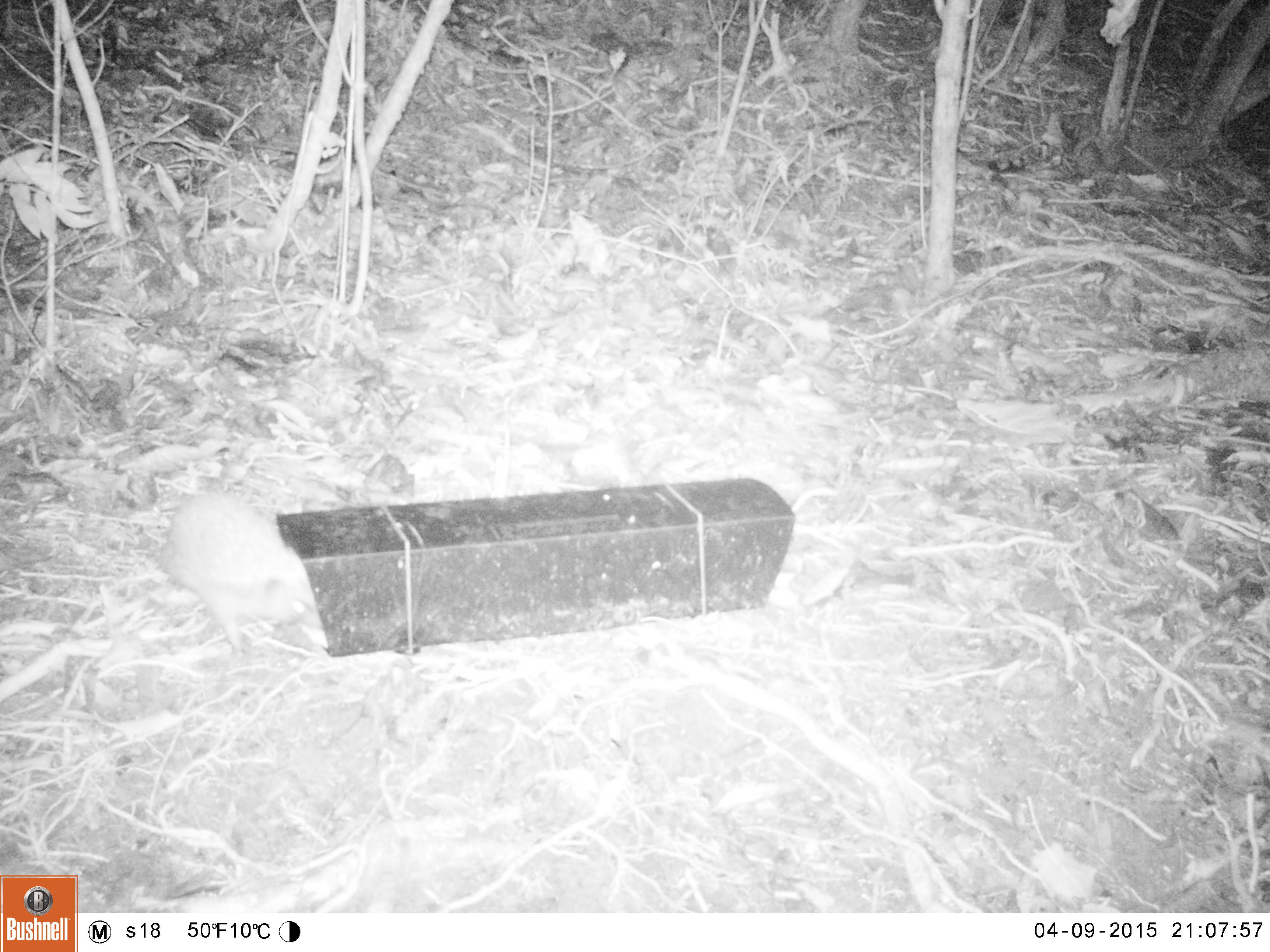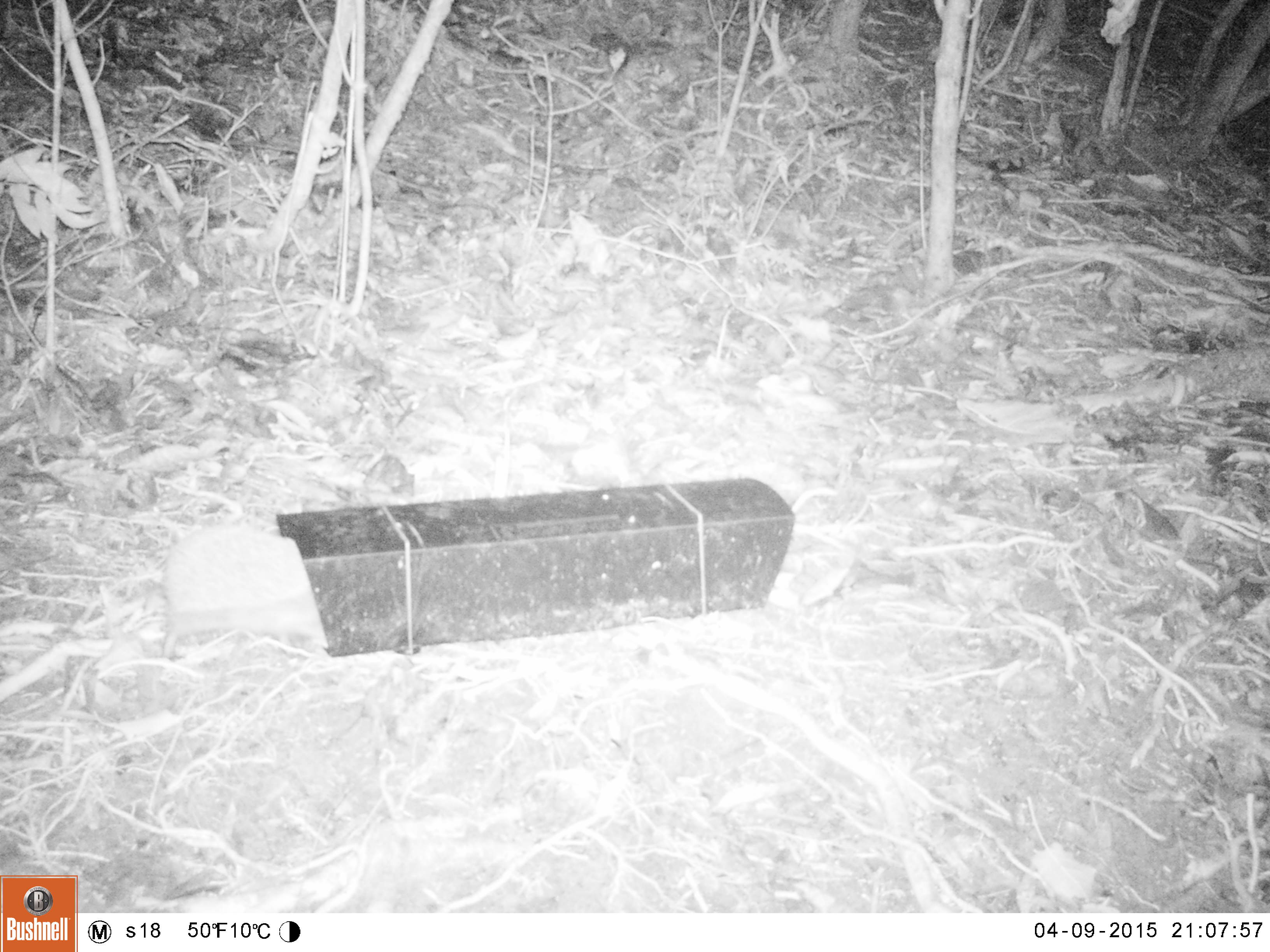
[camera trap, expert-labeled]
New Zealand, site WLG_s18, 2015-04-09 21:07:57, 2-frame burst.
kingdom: Animalia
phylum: Chordata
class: Mammalia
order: Eulipotyphla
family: Erinaceidae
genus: Erinaceus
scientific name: Erinaceus europaeus europaeus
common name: european hedgehog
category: hedgehog